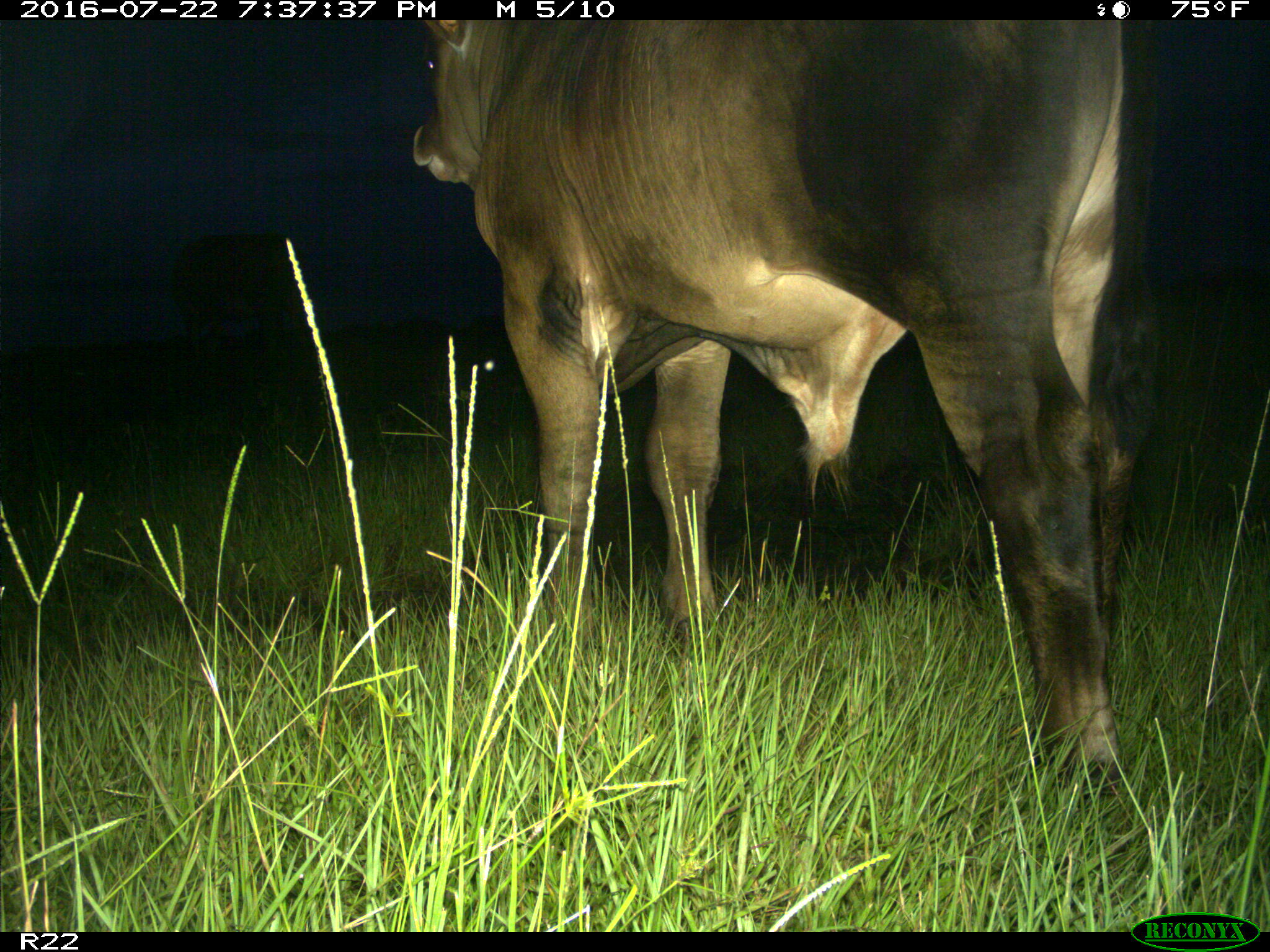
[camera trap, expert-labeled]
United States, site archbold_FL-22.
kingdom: Animalia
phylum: Chordata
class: Mammalia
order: Artiodactyla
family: Bovidae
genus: Bos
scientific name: Bos taurus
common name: domestic cow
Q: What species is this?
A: Bos taurus (domestic cow).